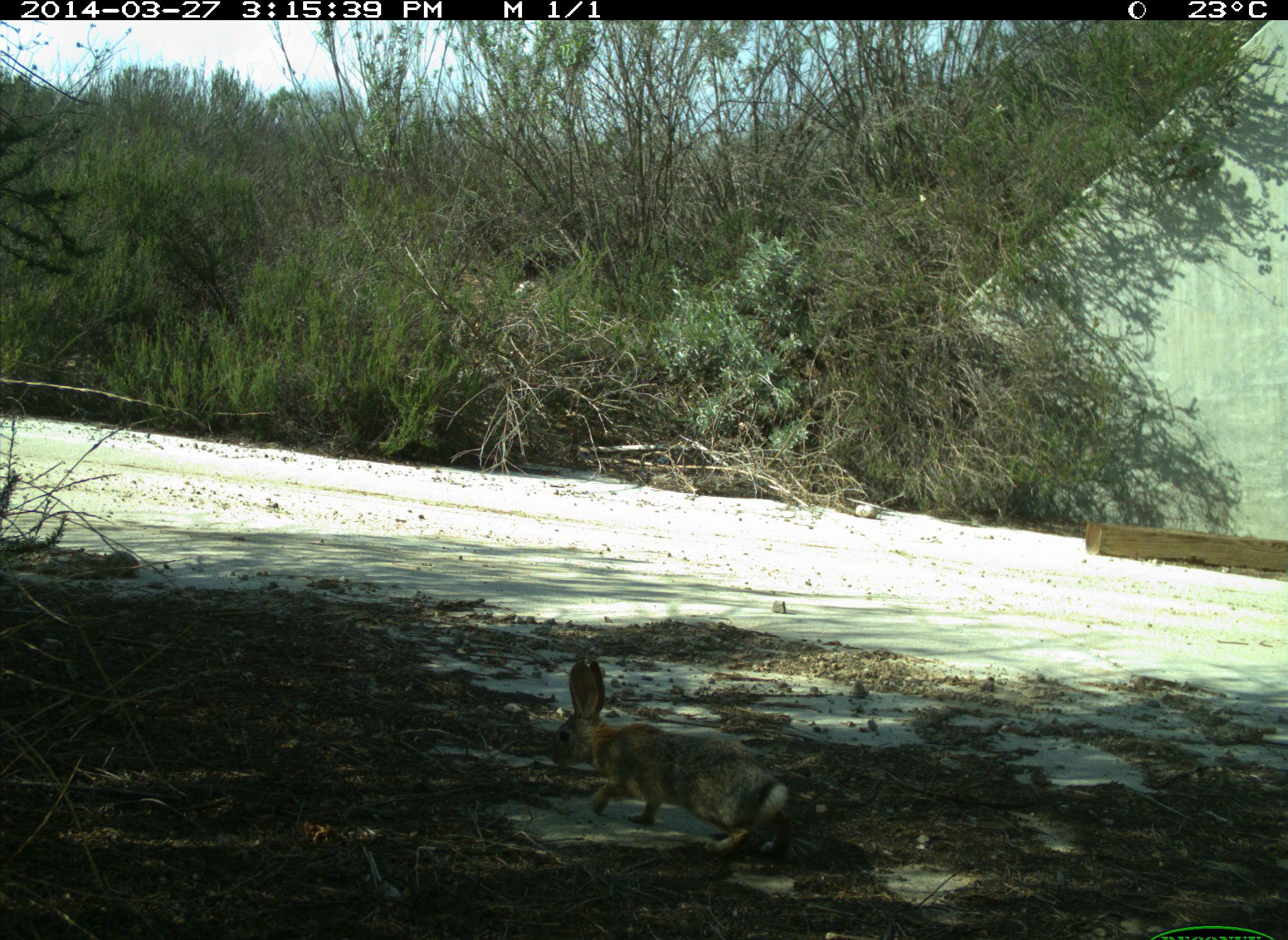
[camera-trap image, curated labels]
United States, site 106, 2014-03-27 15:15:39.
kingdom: Animalia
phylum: Chordata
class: Mammalia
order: Lagomorpha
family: Leporidae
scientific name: Leporidae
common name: rabbits and hares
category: rabbit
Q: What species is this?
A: Rabbit (rabbits and hares) (Leporidae).